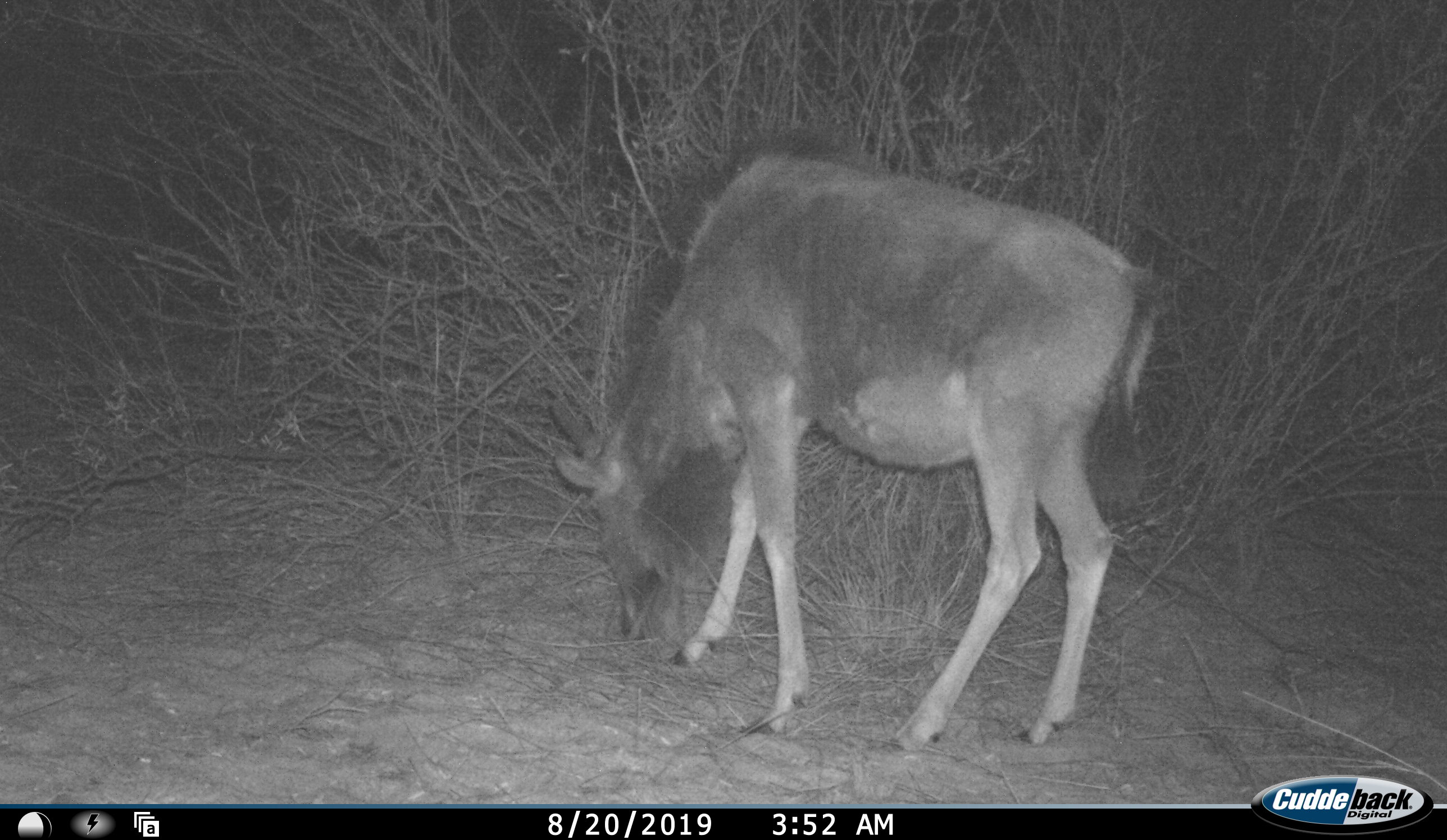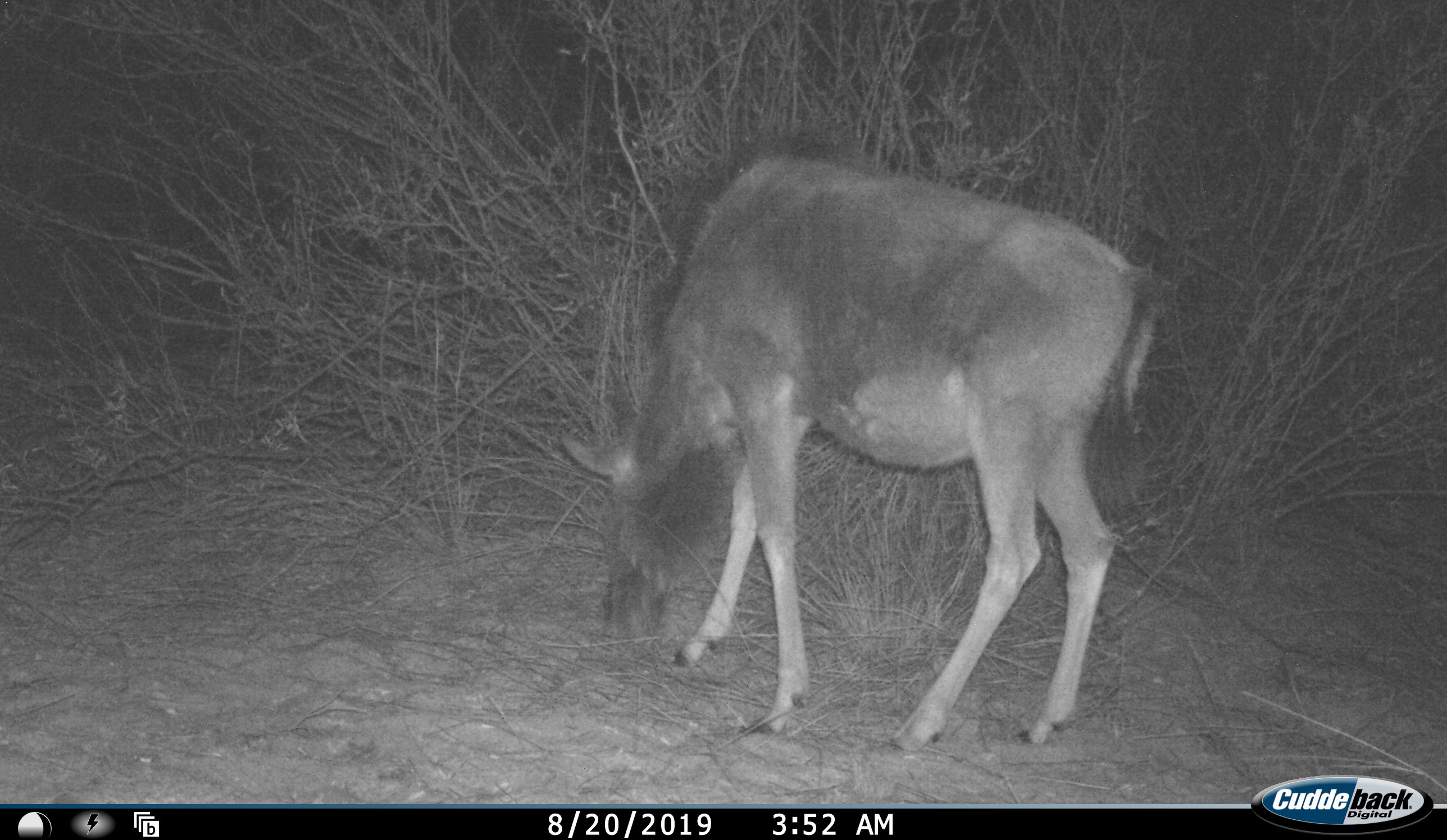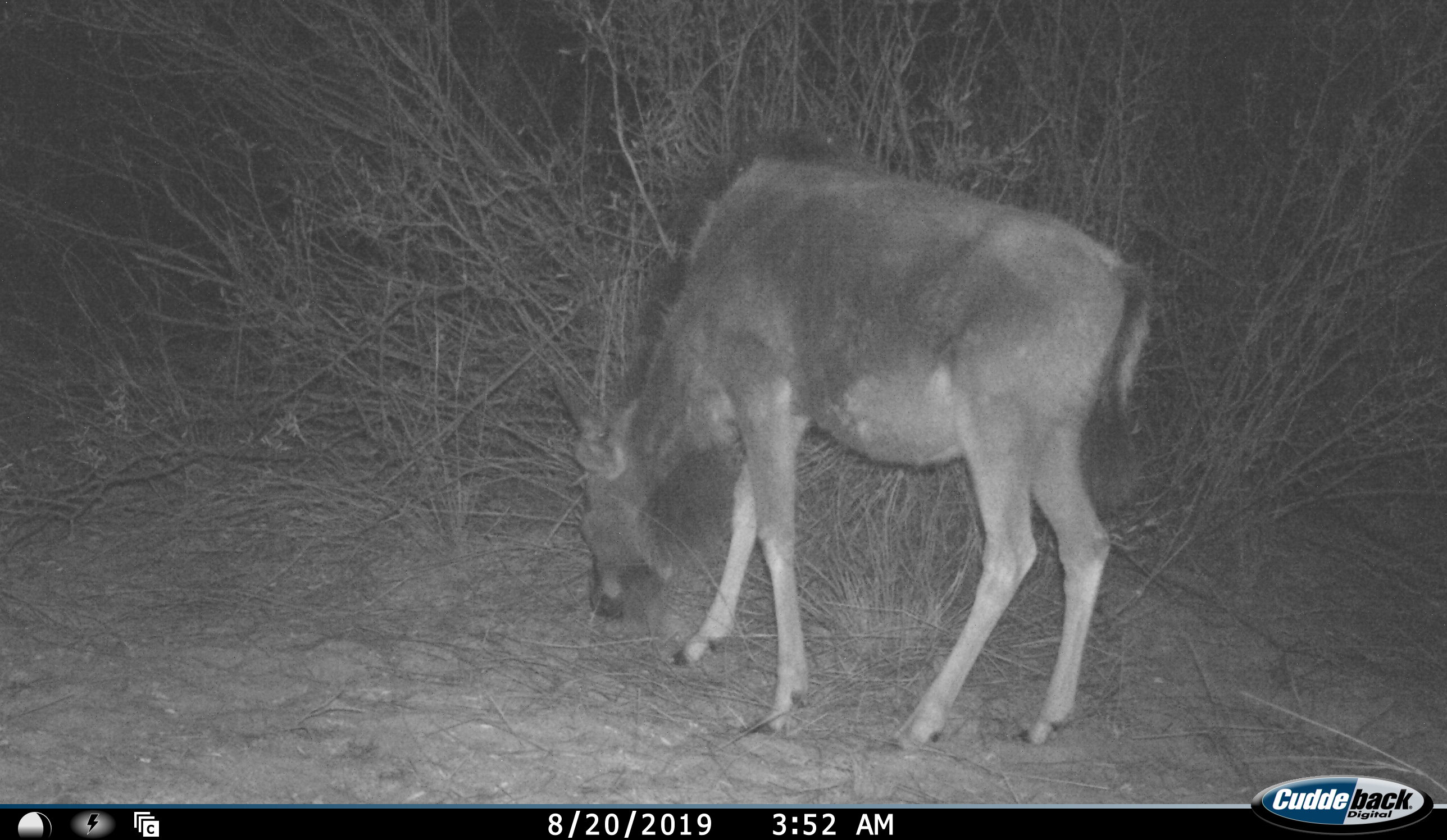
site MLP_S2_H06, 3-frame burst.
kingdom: Animalia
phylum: Chordata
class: Mammalia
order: Artiodactyla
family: Bovidae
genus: Connochaetes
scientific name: Connochaetes taurinus taurinus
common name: blue wildebeest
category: wildebeestblue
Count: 1.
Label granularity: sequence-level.